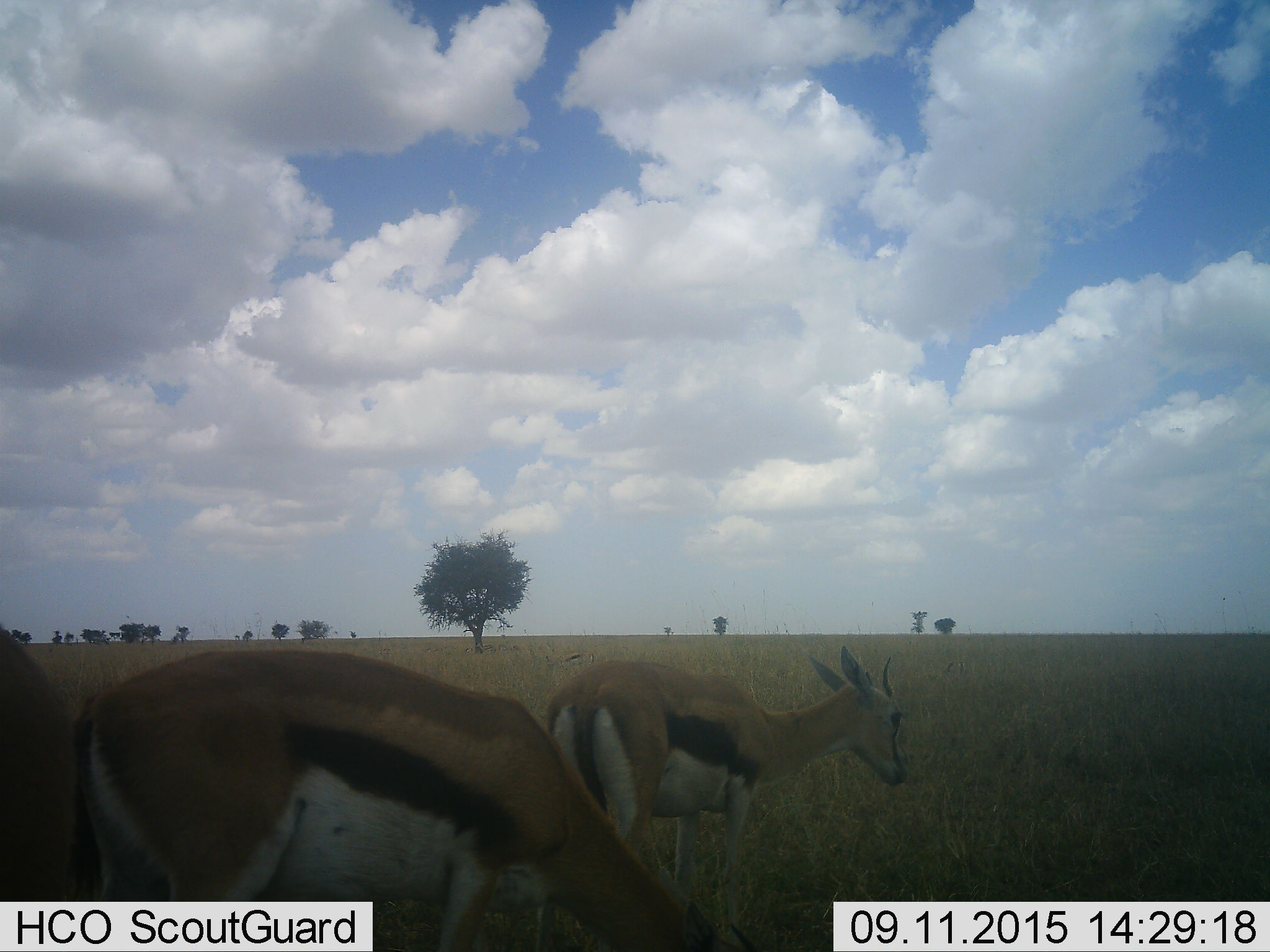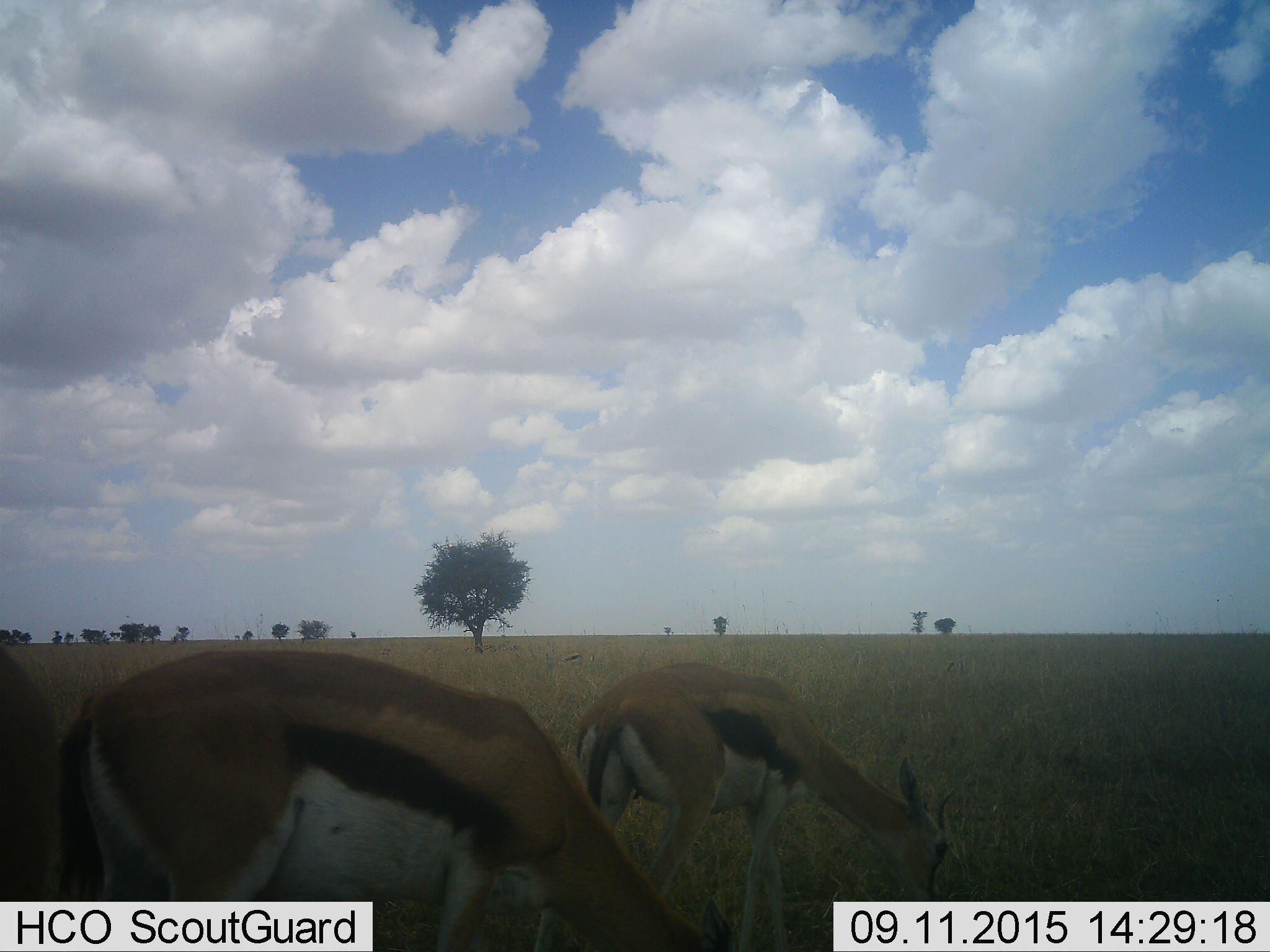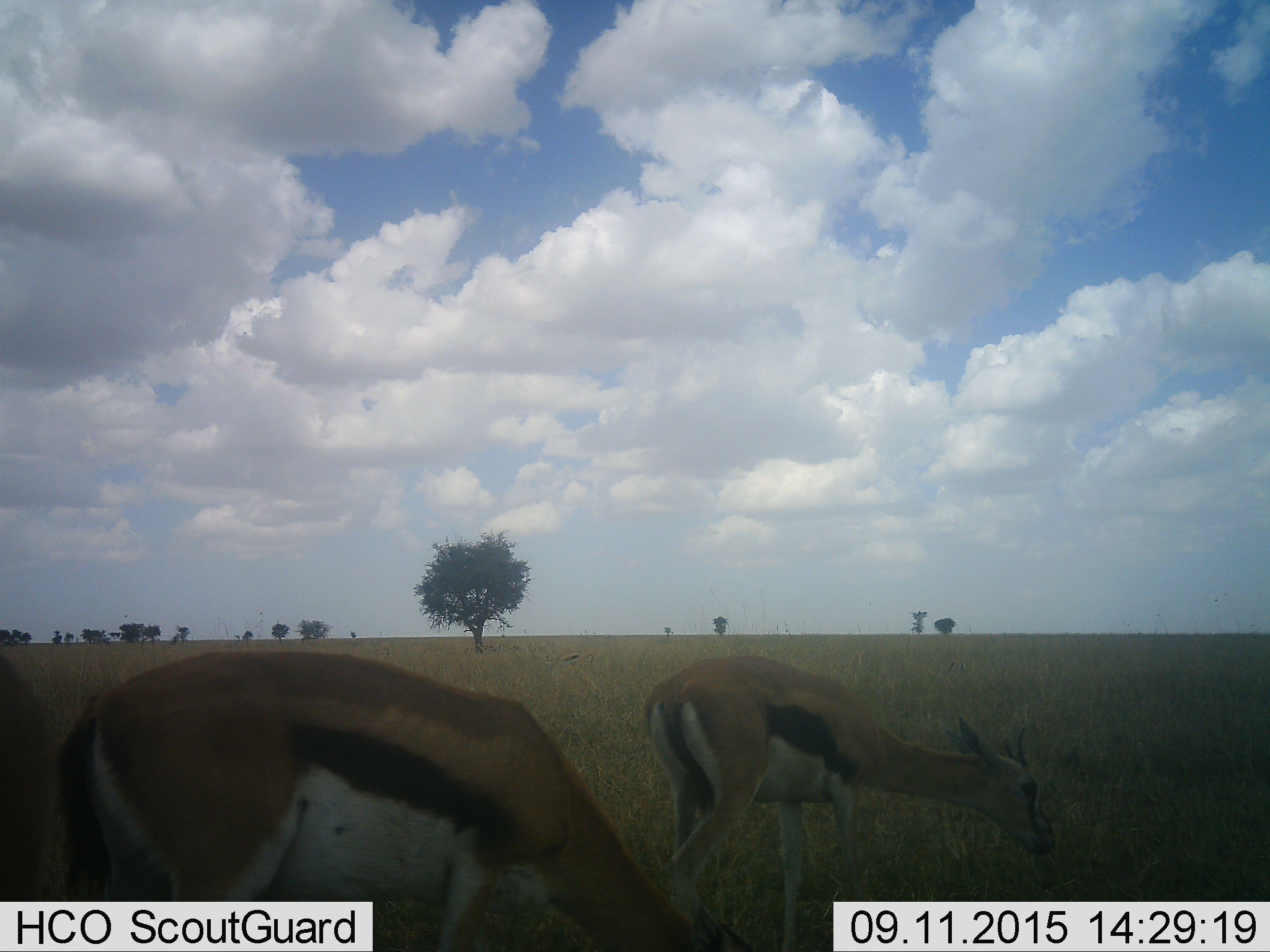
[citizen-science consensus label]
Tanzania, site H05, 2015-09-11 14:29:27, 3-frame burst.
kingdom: Animalia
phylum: Chordata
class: Mammalia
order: Artiodactyla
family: Bovidae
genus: Eudorcas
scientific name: Eudorcas thomsonii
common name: thomson's gazelle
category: gazellethomsons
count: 3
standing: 44%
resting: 0%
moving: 44%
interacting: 0%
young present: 0%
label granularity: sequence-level